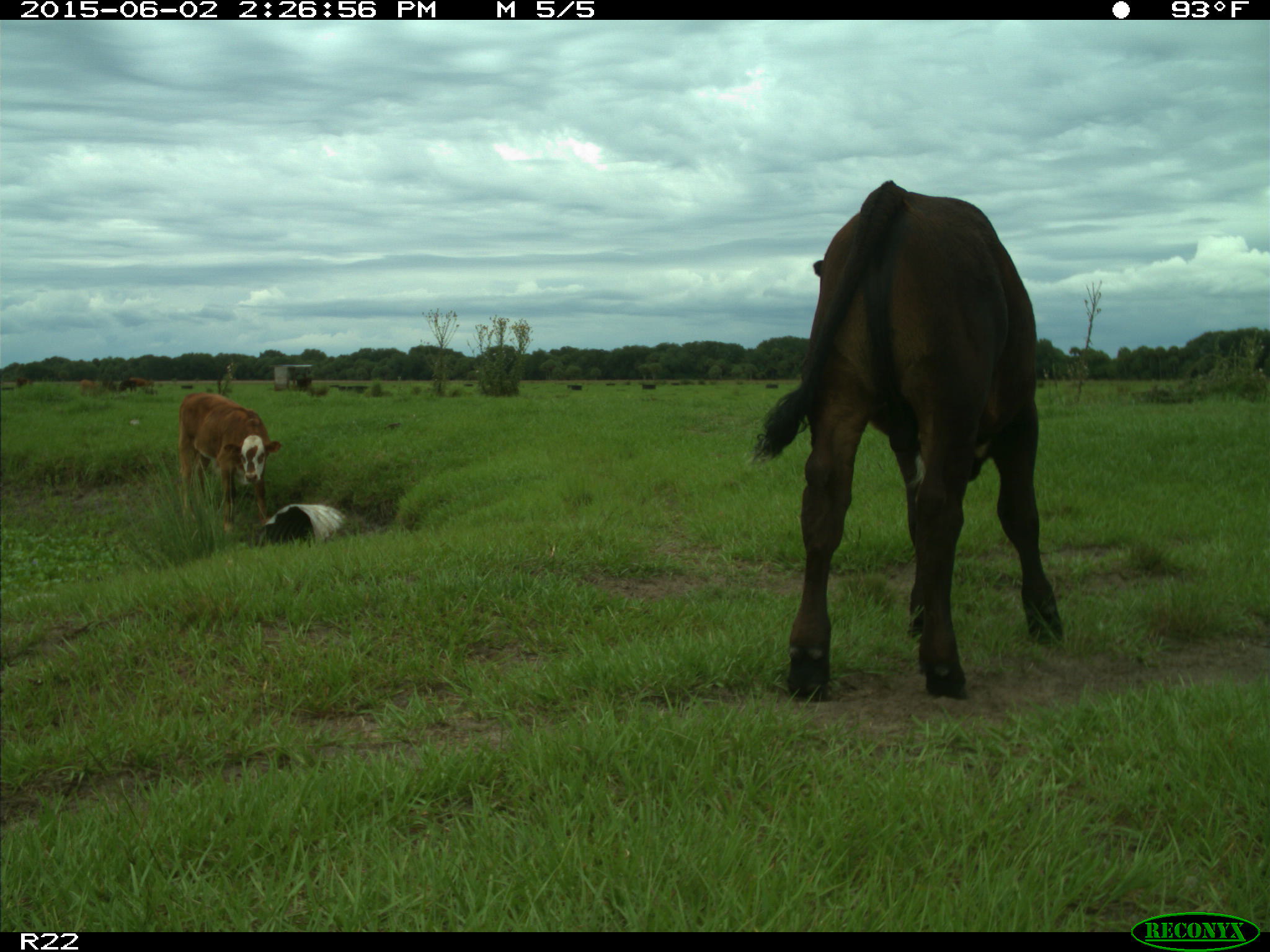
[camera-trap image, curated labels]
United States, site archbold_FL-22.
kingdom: Animalia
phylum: Chordata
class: Mammalia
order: Artiodactyla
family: Bovidae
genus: Bos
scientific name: Bos taurus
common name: domestic cow